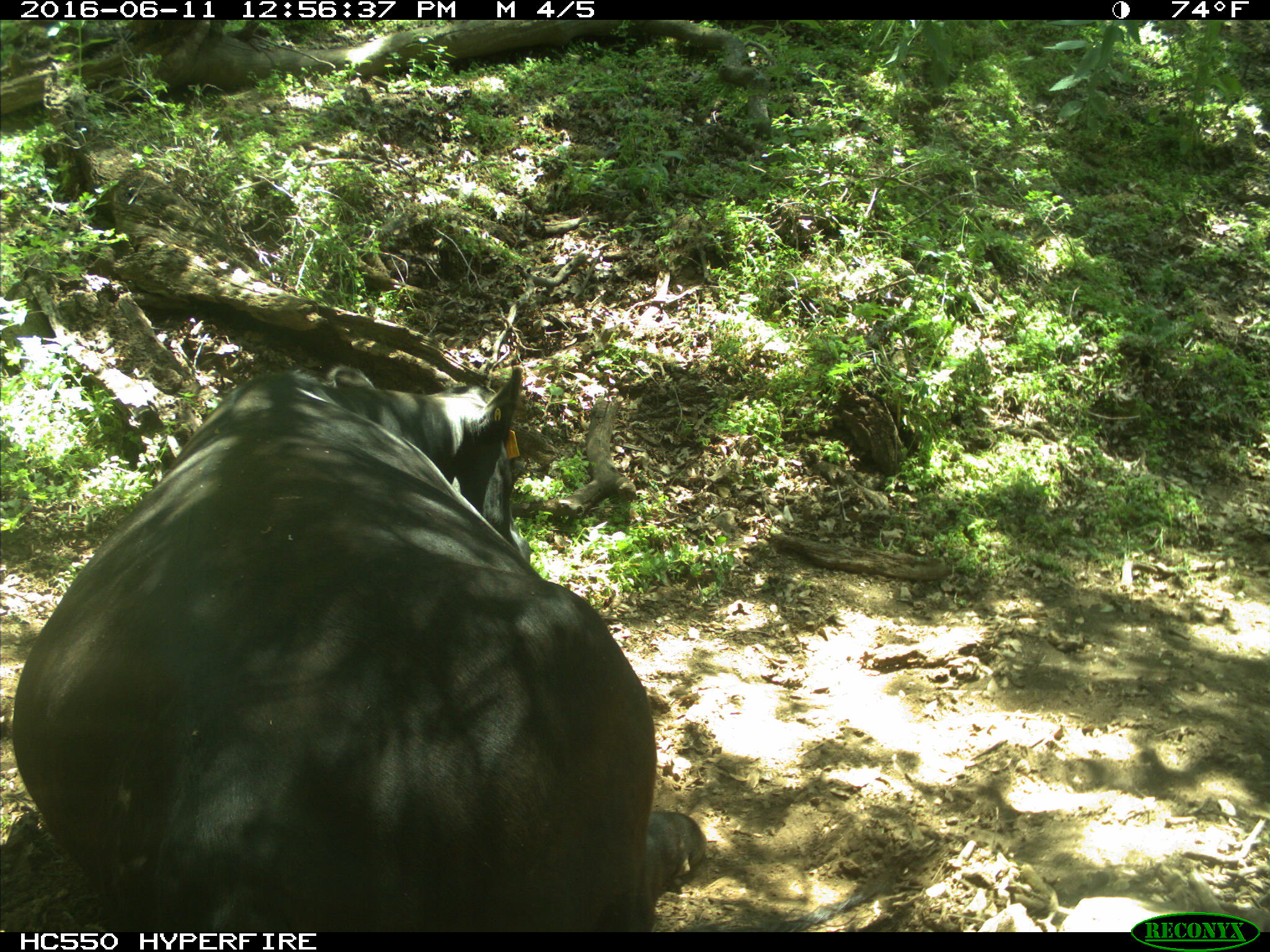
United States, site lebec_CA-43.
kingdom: Animalia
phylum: Chordata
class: Mammalia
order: Artiodactyla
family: Bovidae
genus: Bos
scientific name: Bos taurus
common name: domestic cow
Bos taurus (domestic cow).